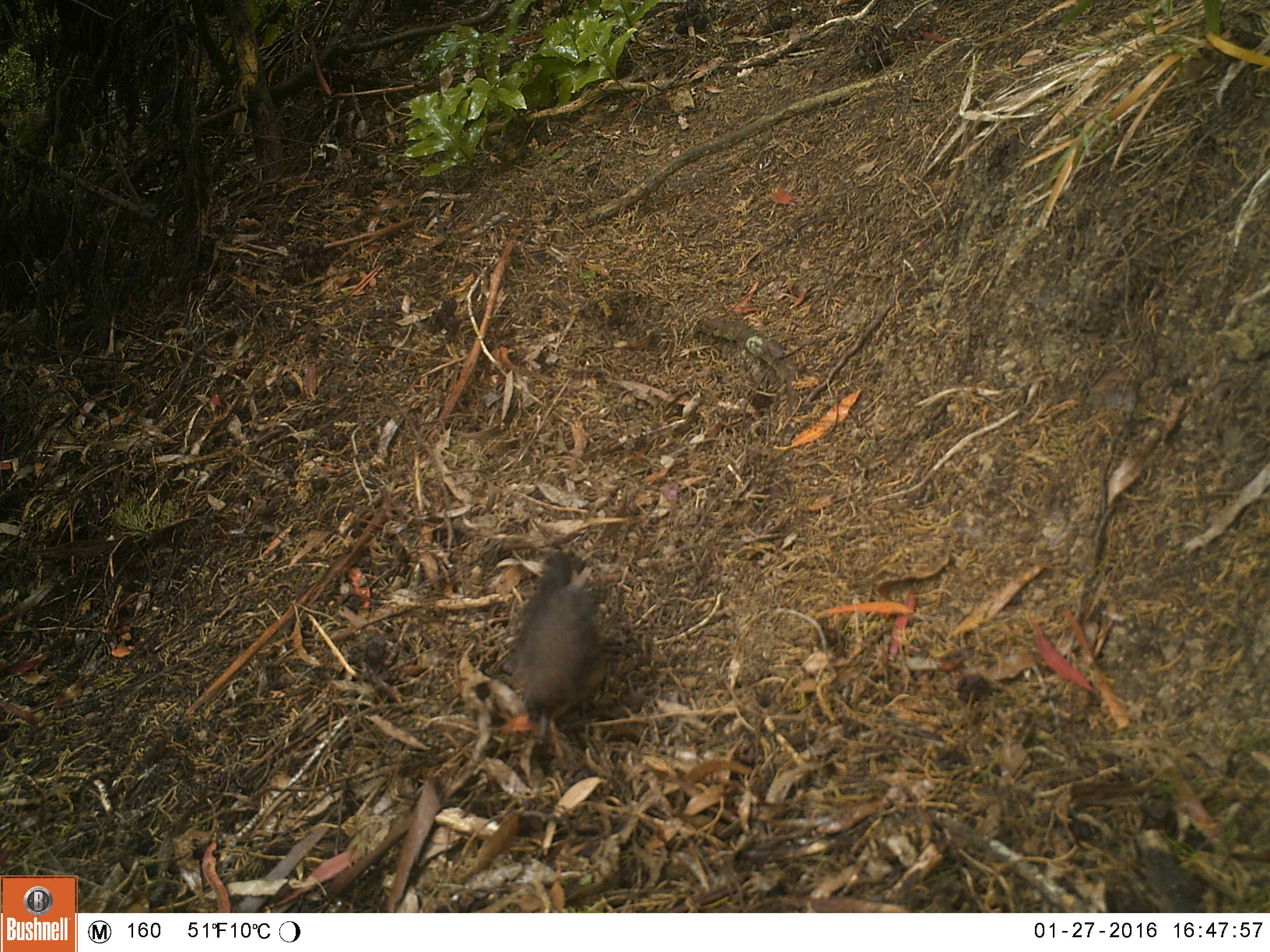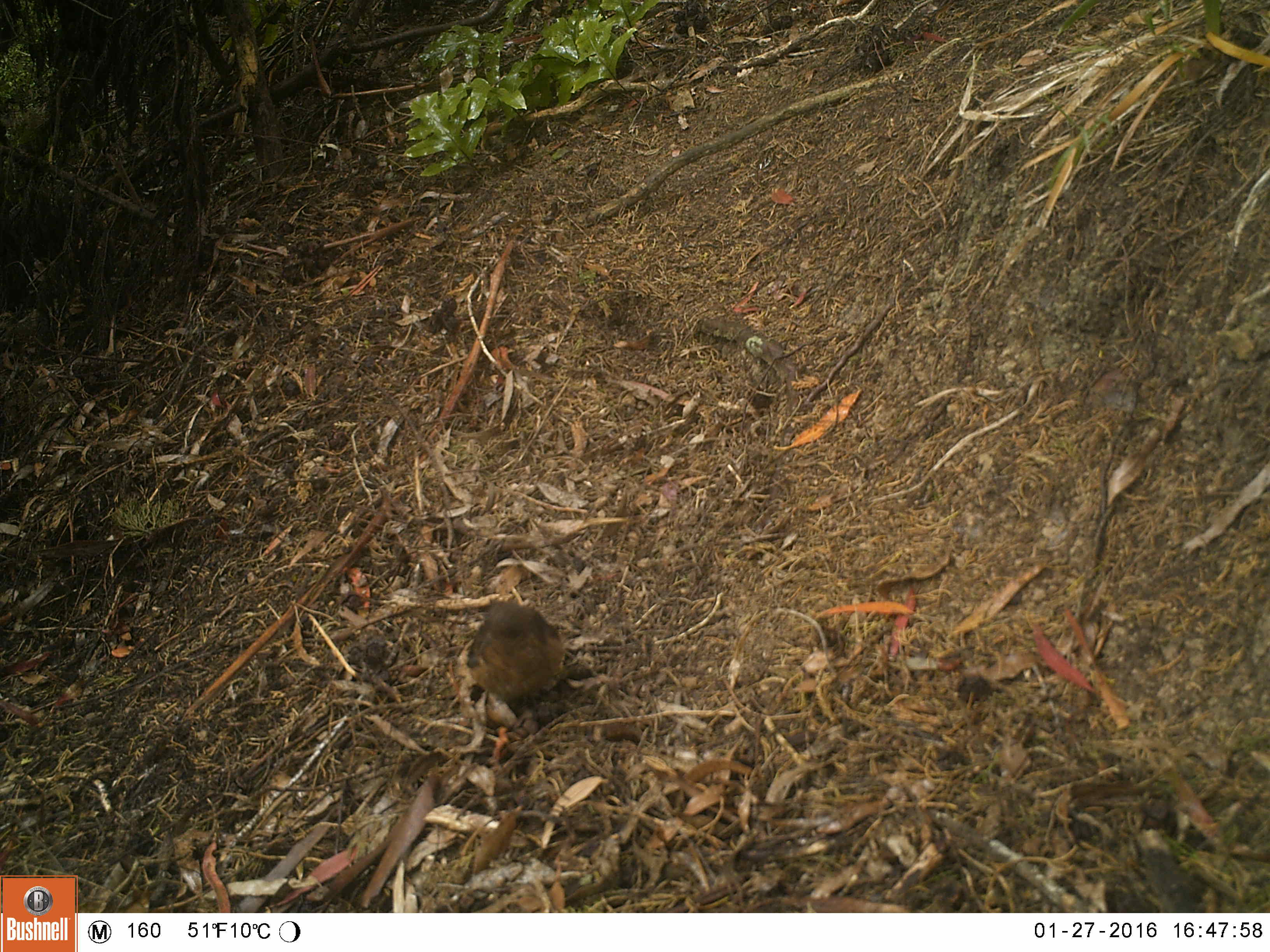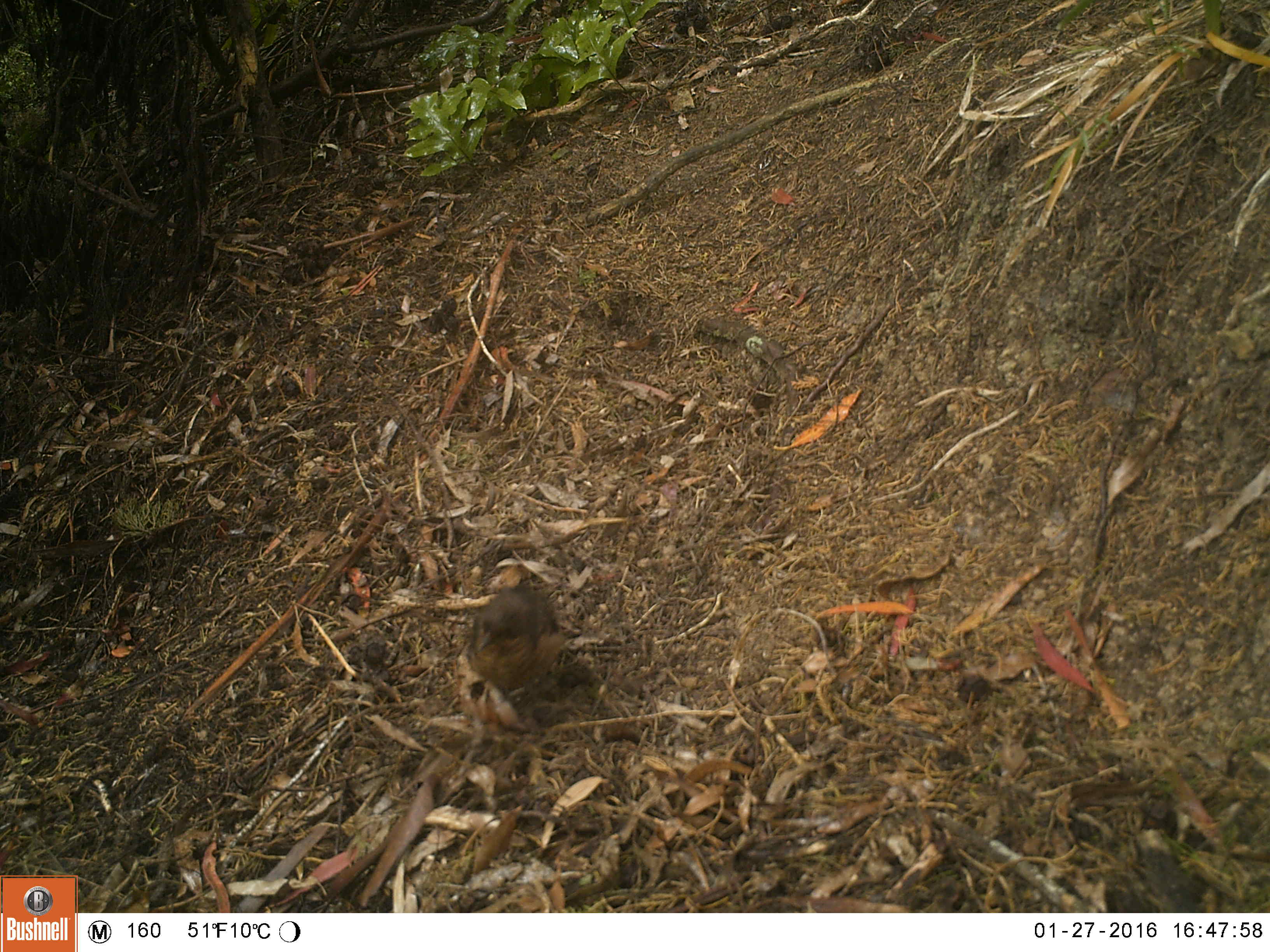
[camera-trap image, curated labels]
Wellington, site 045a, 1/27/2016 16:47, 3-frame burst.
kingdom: Animalia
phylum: Chordata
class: Aves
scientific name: Aves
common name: bird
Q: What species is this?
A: Bird (Aves).